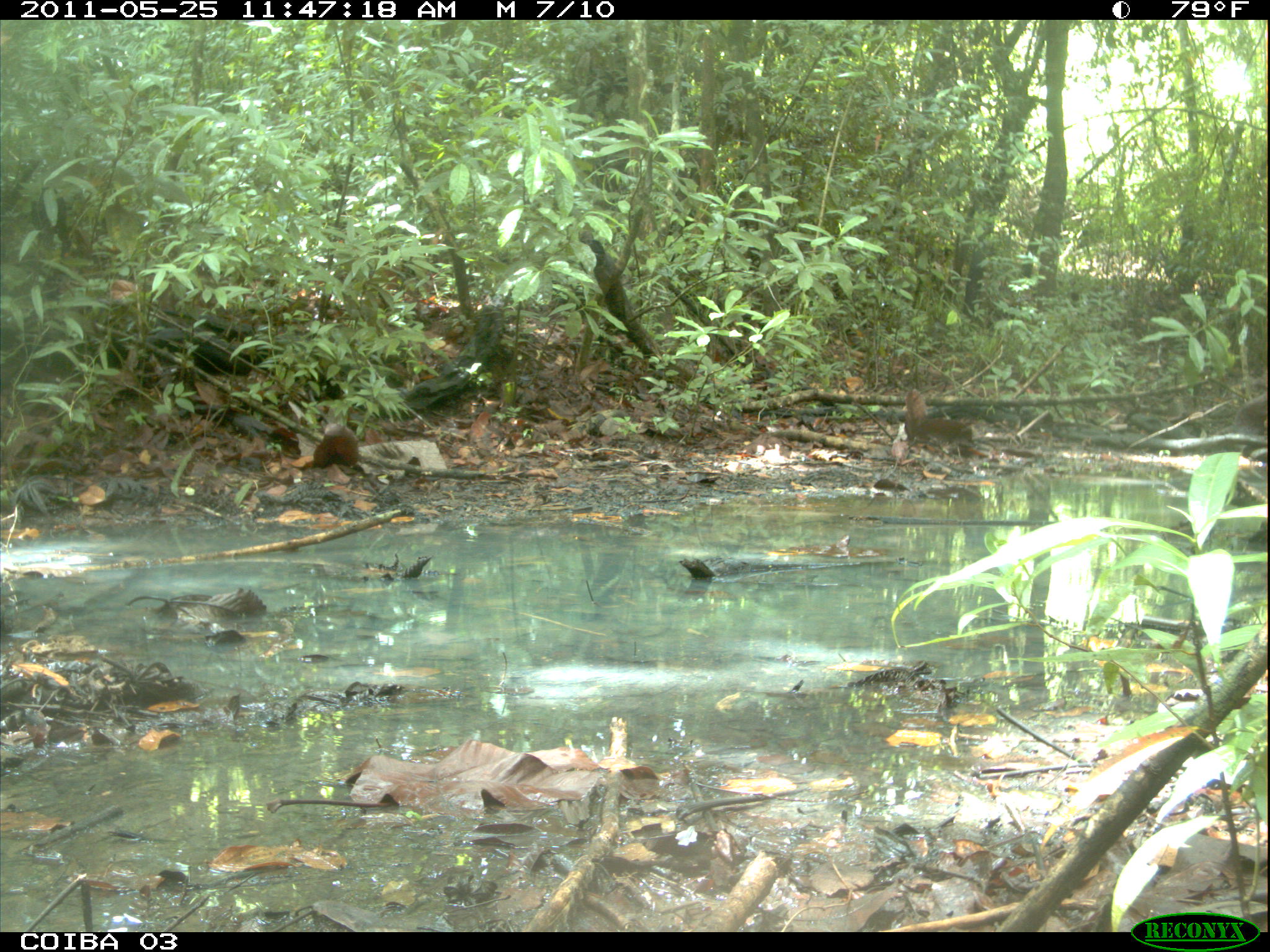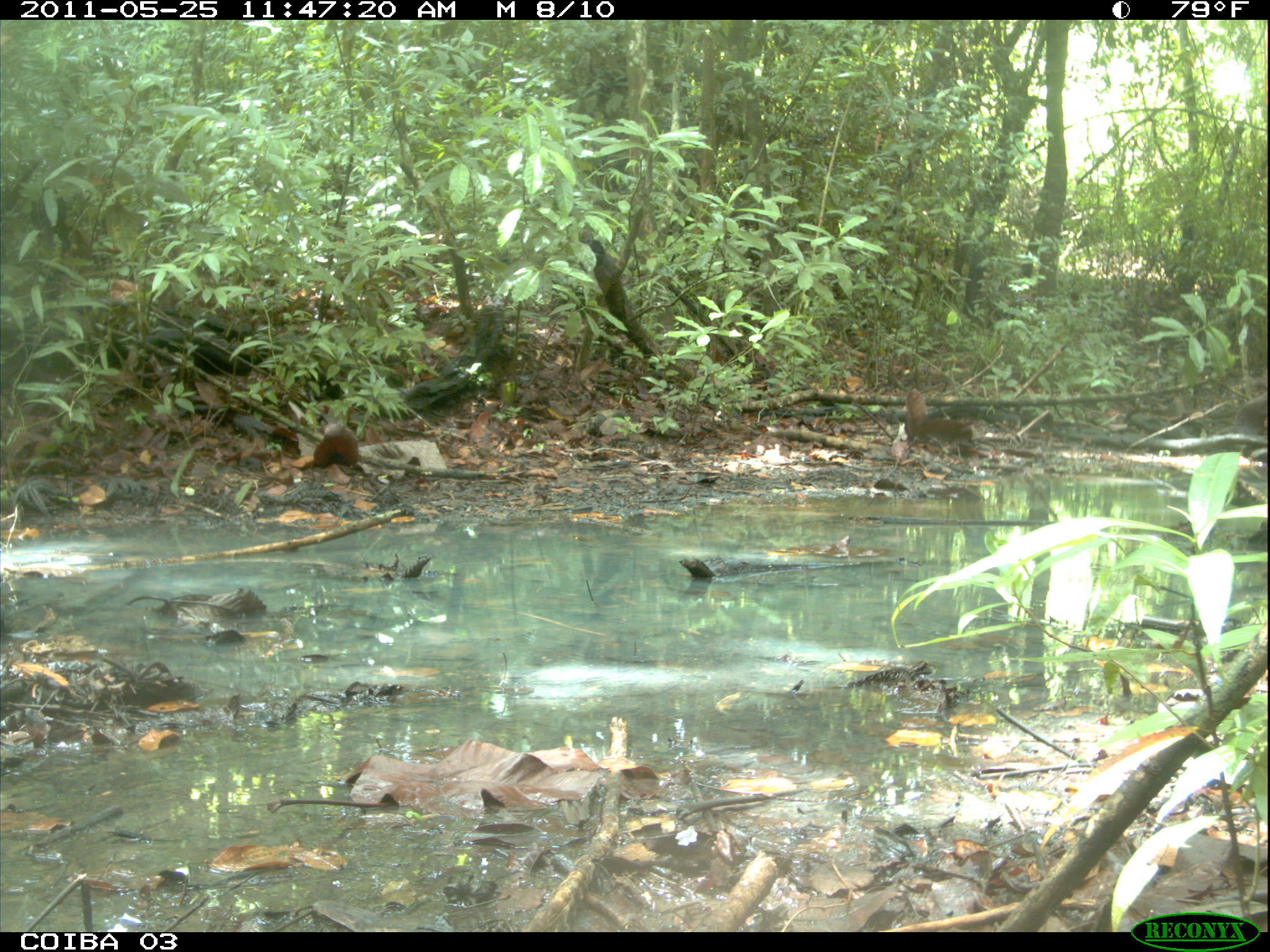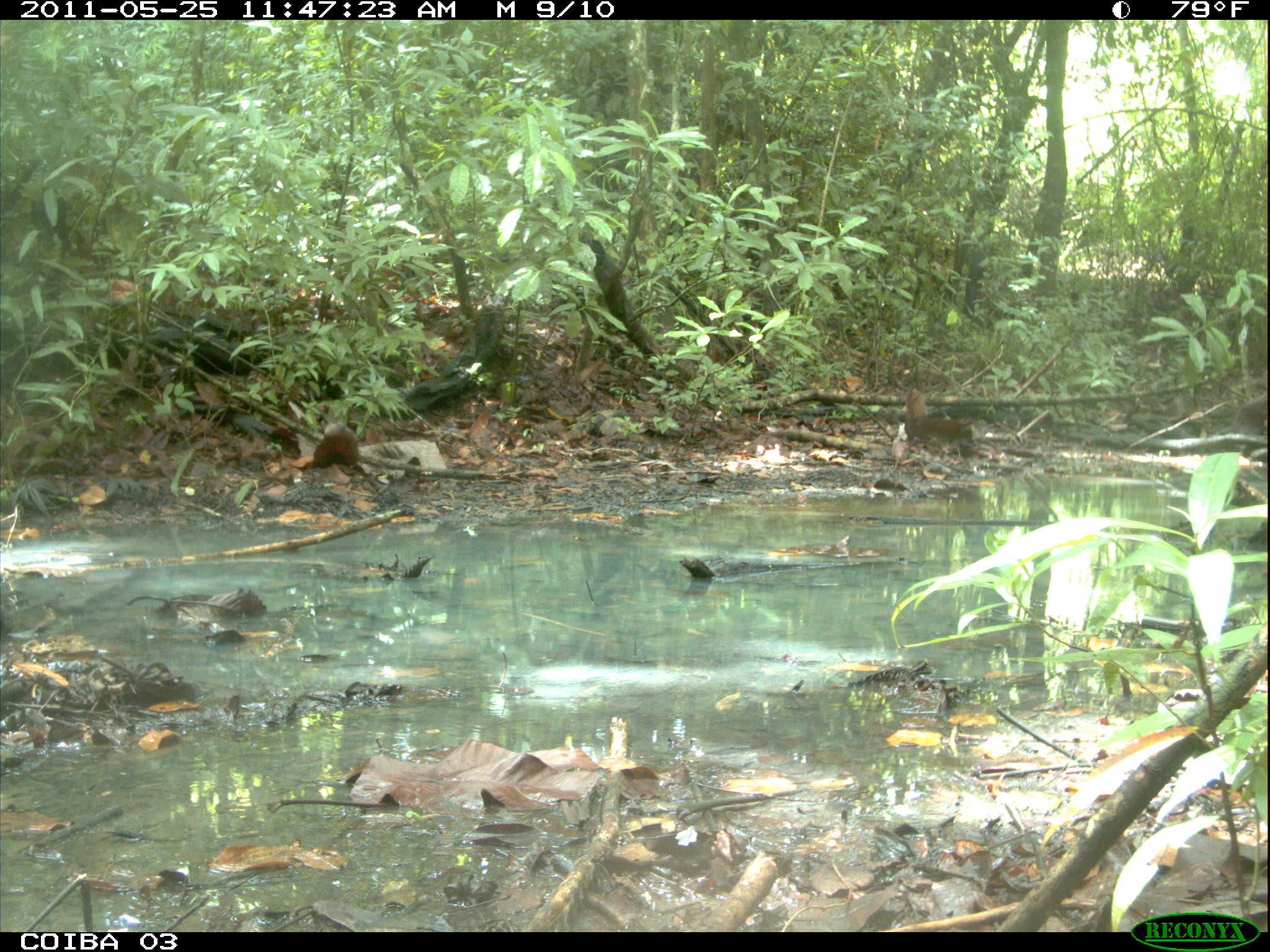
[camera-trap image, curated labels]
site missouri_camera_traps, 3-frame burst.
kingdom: Animalia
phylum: Chordata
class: Mammalia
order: Rodentia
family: Dasyproctidae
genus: Dasyprocta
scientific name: Dasyprocta coibae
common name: coiban agouti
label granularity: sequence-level